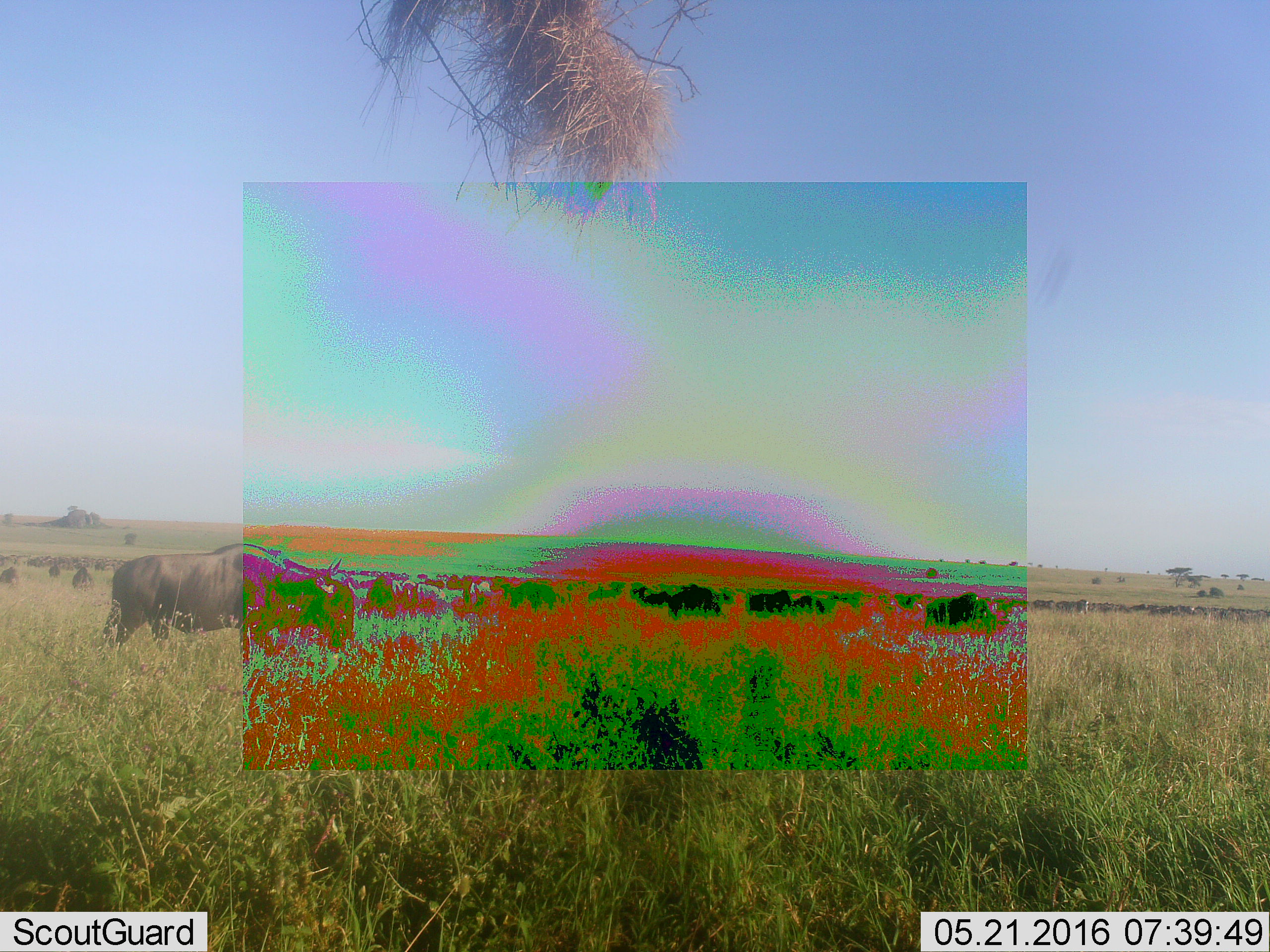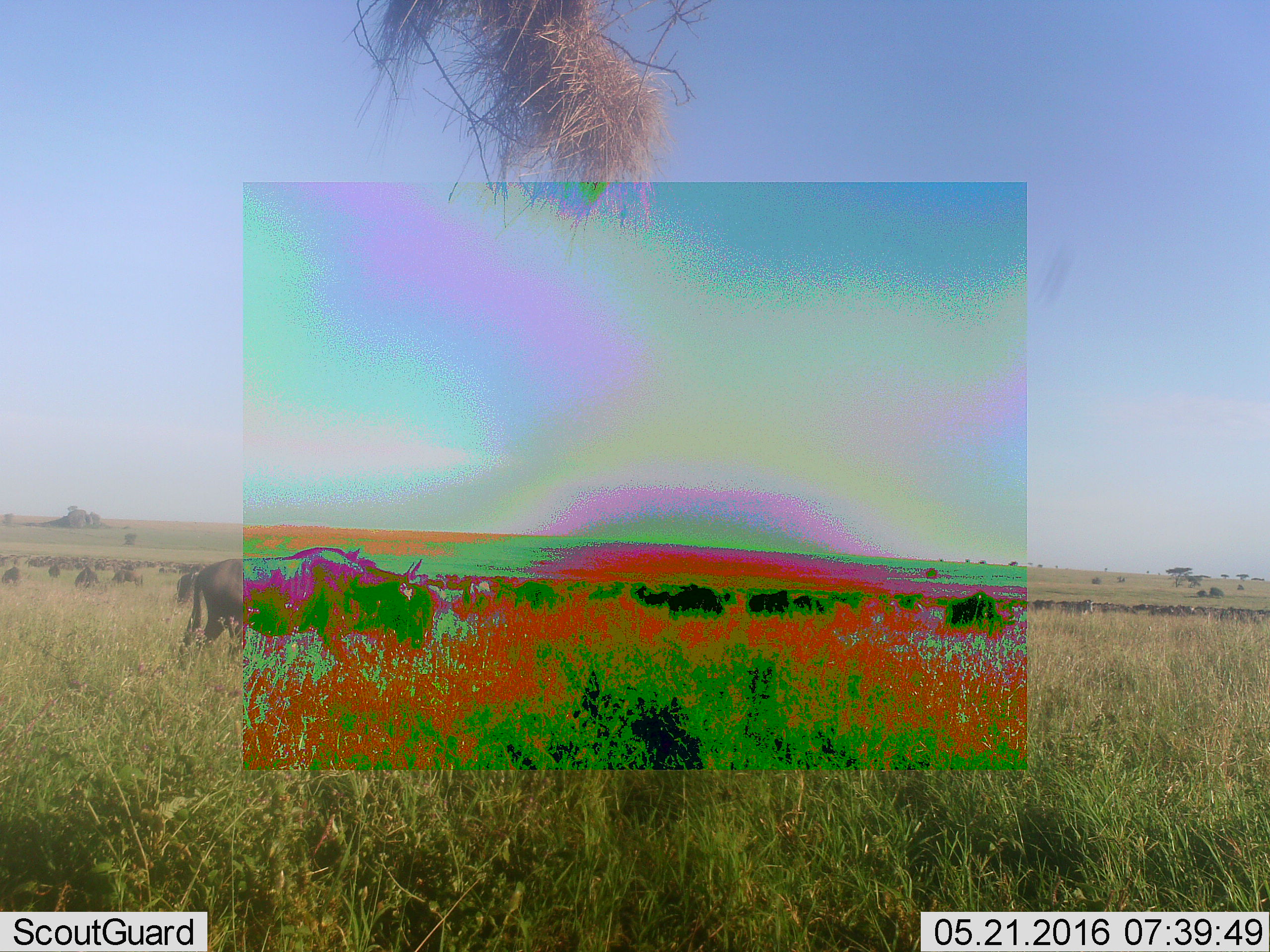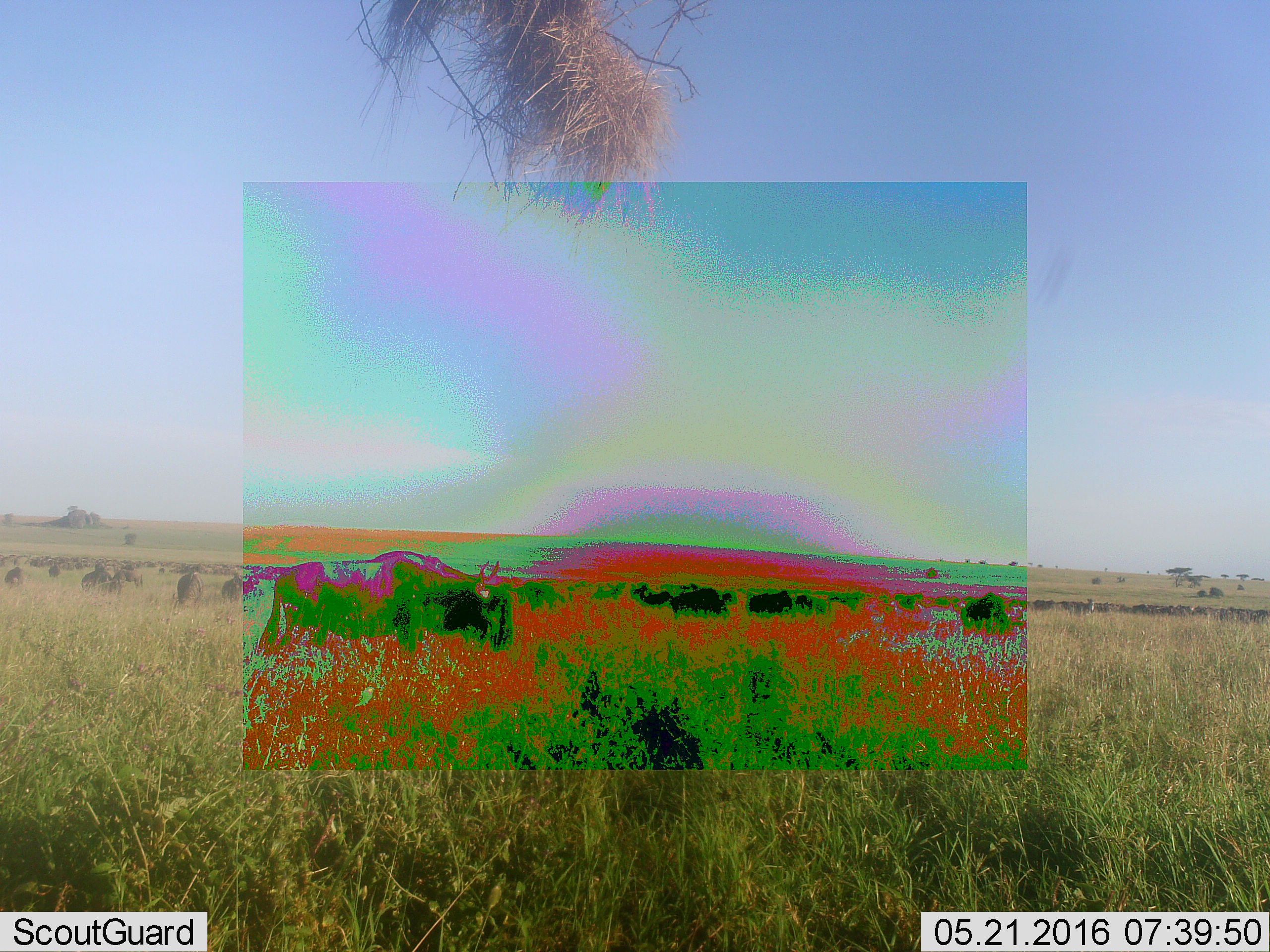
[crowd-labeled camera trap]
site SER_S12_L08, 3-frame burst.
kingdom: Animalia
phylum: Chordata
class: Mammalia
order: Artiodactyla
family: Bovidae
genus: Connochaetes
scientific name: Connochaetes taurinus taurinus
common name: blue wildebeest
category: wildebeestblue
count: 11-50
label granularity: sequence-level